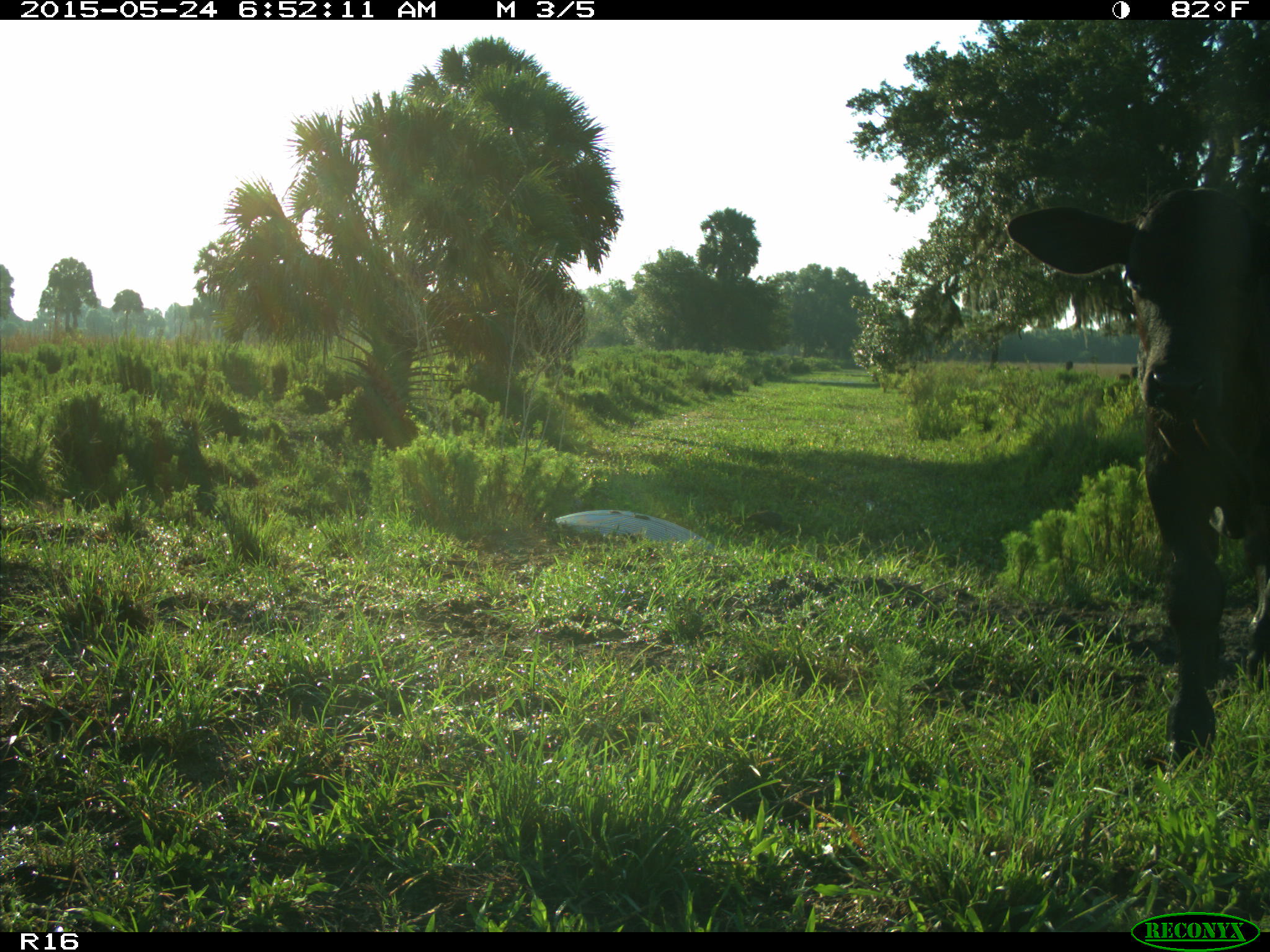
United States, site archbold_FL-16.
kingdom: Animalia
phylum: Chordata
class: Mammalia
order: Artiodactyla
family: Bovidae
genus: Bos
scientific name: Bos taurus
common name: domestic cow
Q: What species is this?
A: Bos taurus (domestic cow).